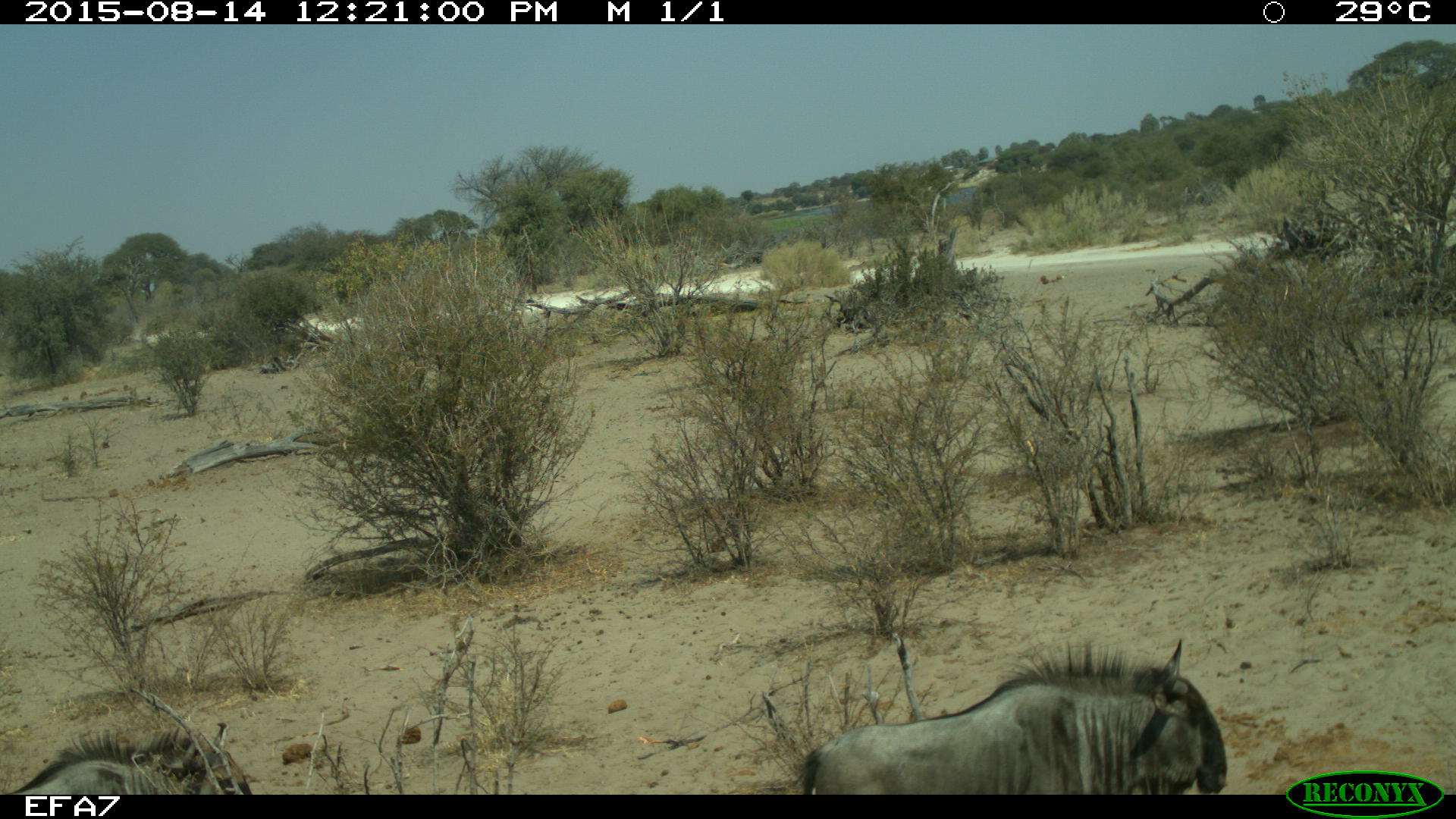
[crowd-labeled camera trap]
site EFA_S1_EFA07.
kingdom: Animalia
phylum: Chordata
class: Mammalia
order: Artiodactyla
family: Bovidae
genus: Connochaetes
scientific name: Connochaetes taurinus taurinus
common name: blue wildebeest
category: wildebeestblue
Wildebeestblue (blue wildebeest) (Connochaetes taurinus taurinus), count 2. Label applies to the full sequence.